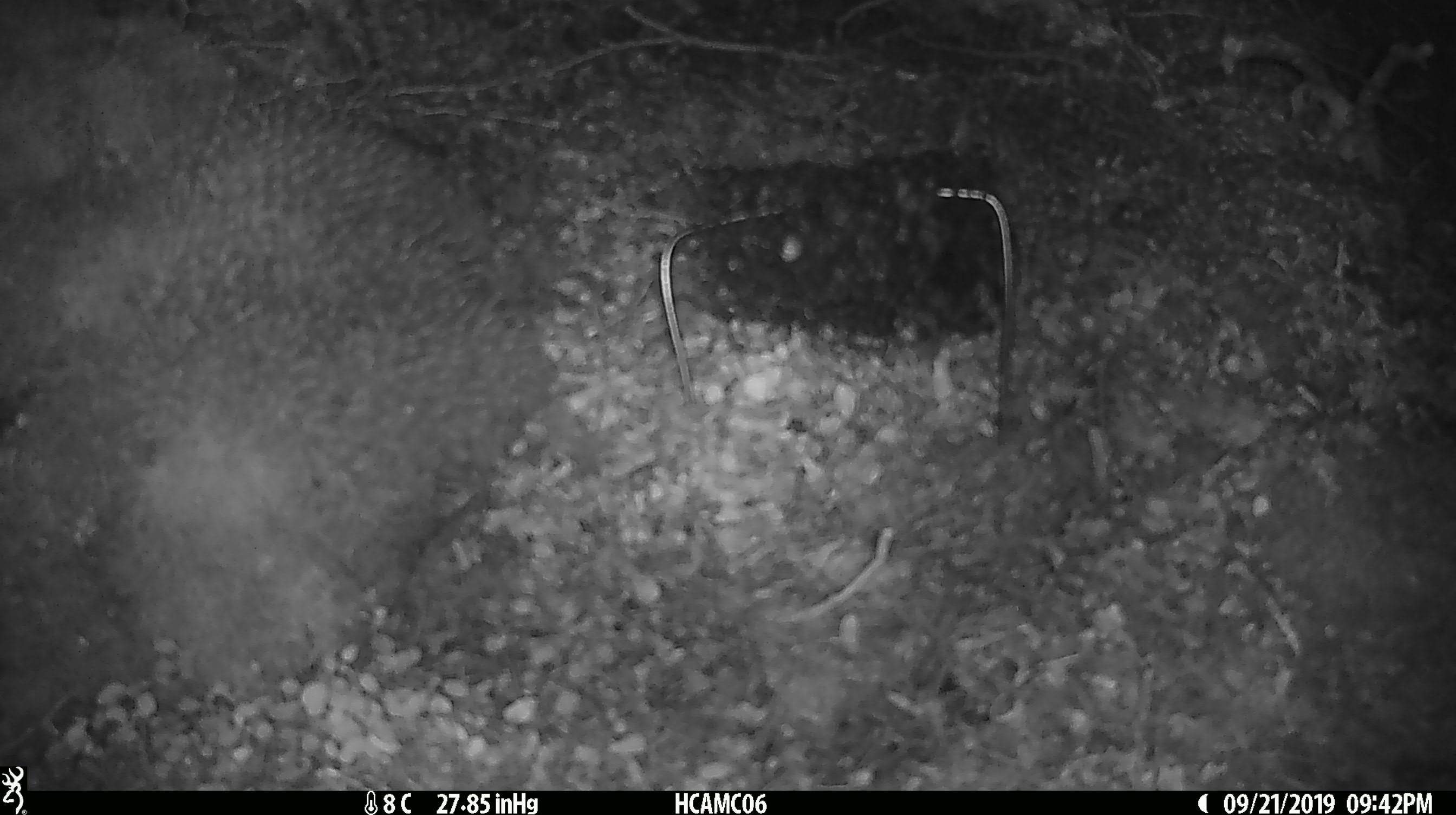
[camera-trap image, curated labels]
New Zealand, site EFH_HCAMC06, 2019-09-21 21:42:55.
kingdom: Animalia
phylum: Chordata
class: Mammalia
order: Rodentia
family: Muridae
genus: Mus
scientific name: Mus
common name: mouse